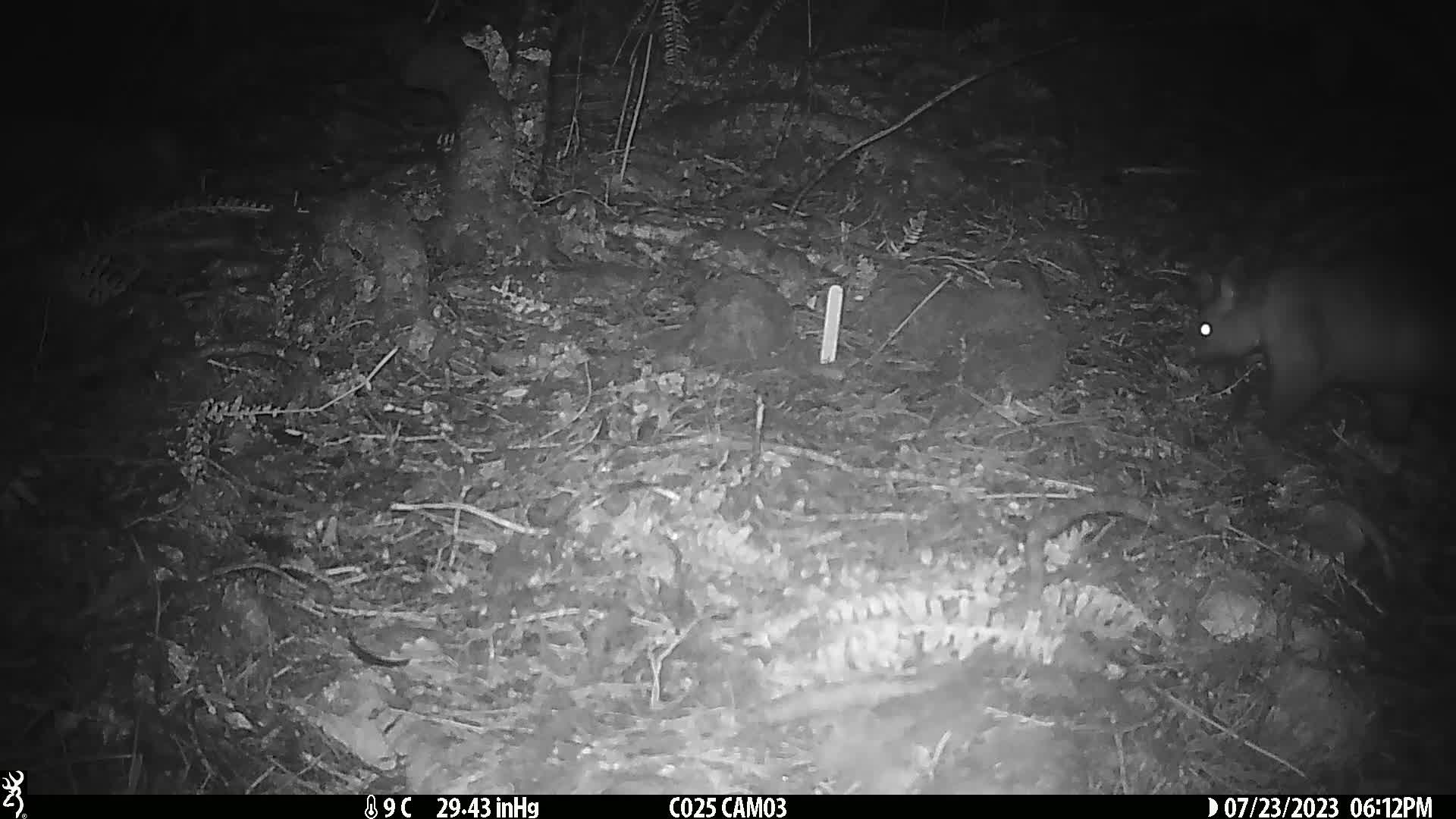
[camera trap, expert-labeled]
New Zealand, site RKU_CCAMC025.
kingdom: Animalia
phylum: Chordata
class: Mammalia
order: Diprotodontia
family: Phalangeridae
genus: Trichosurus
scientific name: Trichosurus vulpecula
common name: common brushtail possum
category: possum